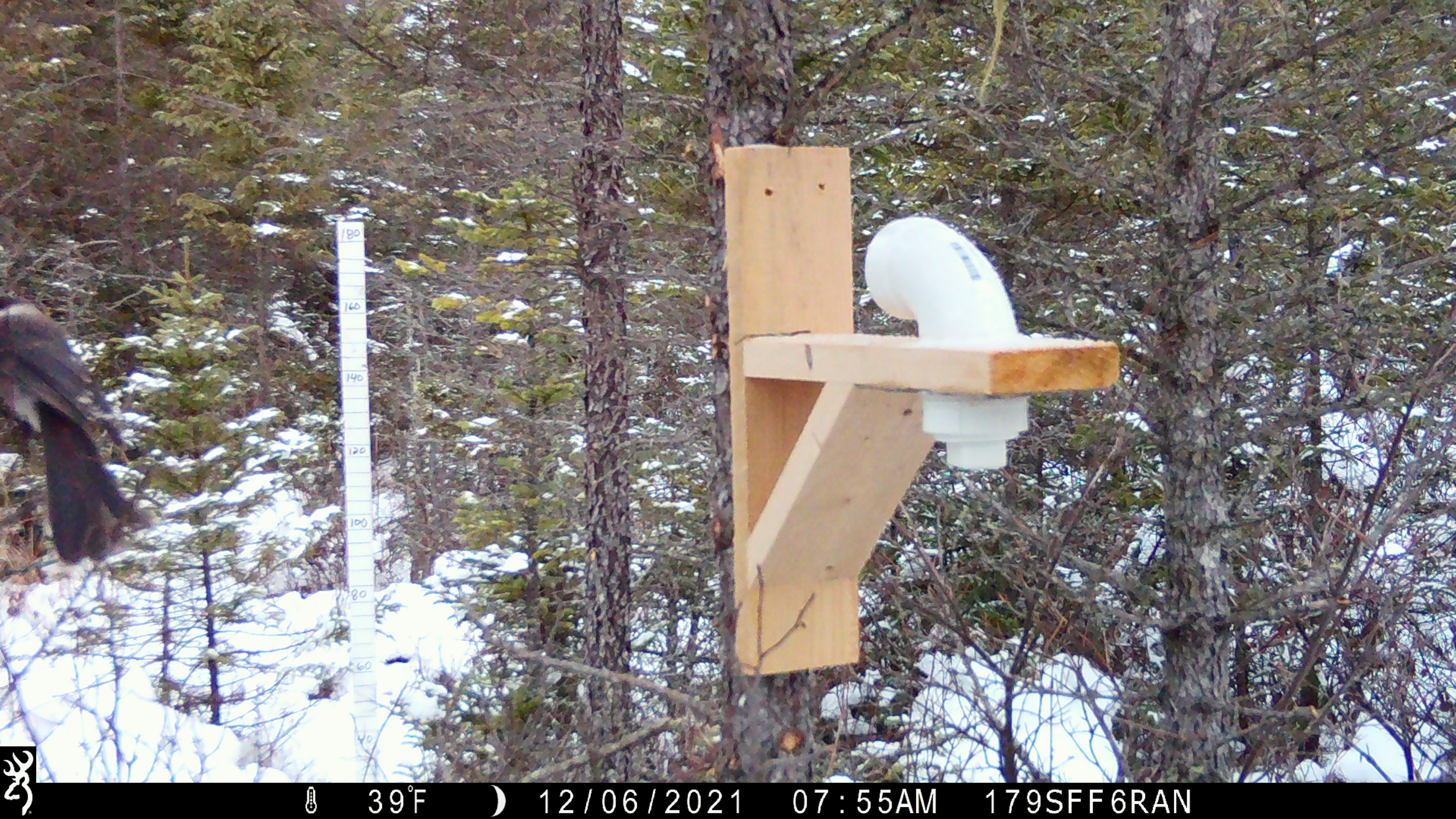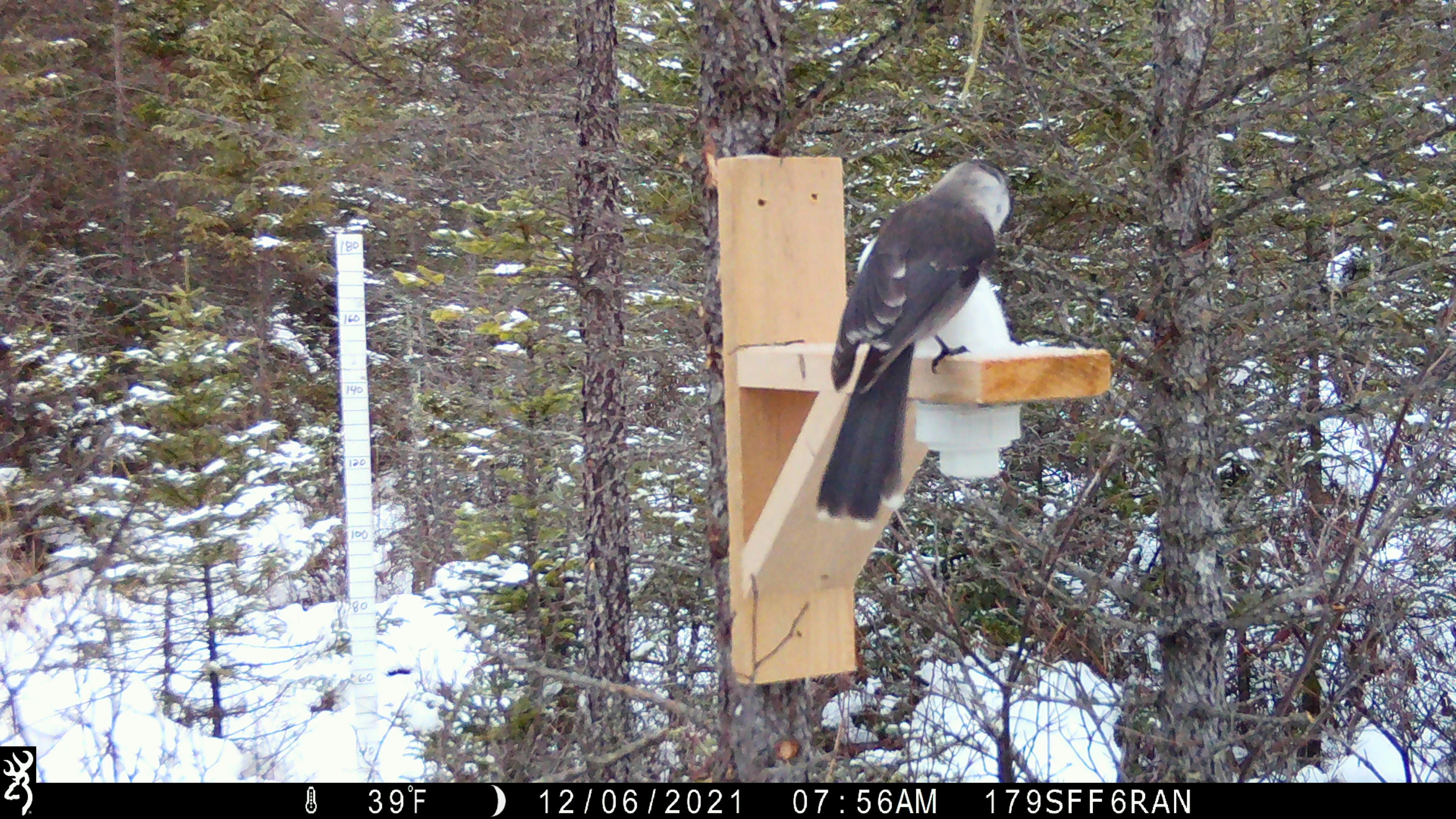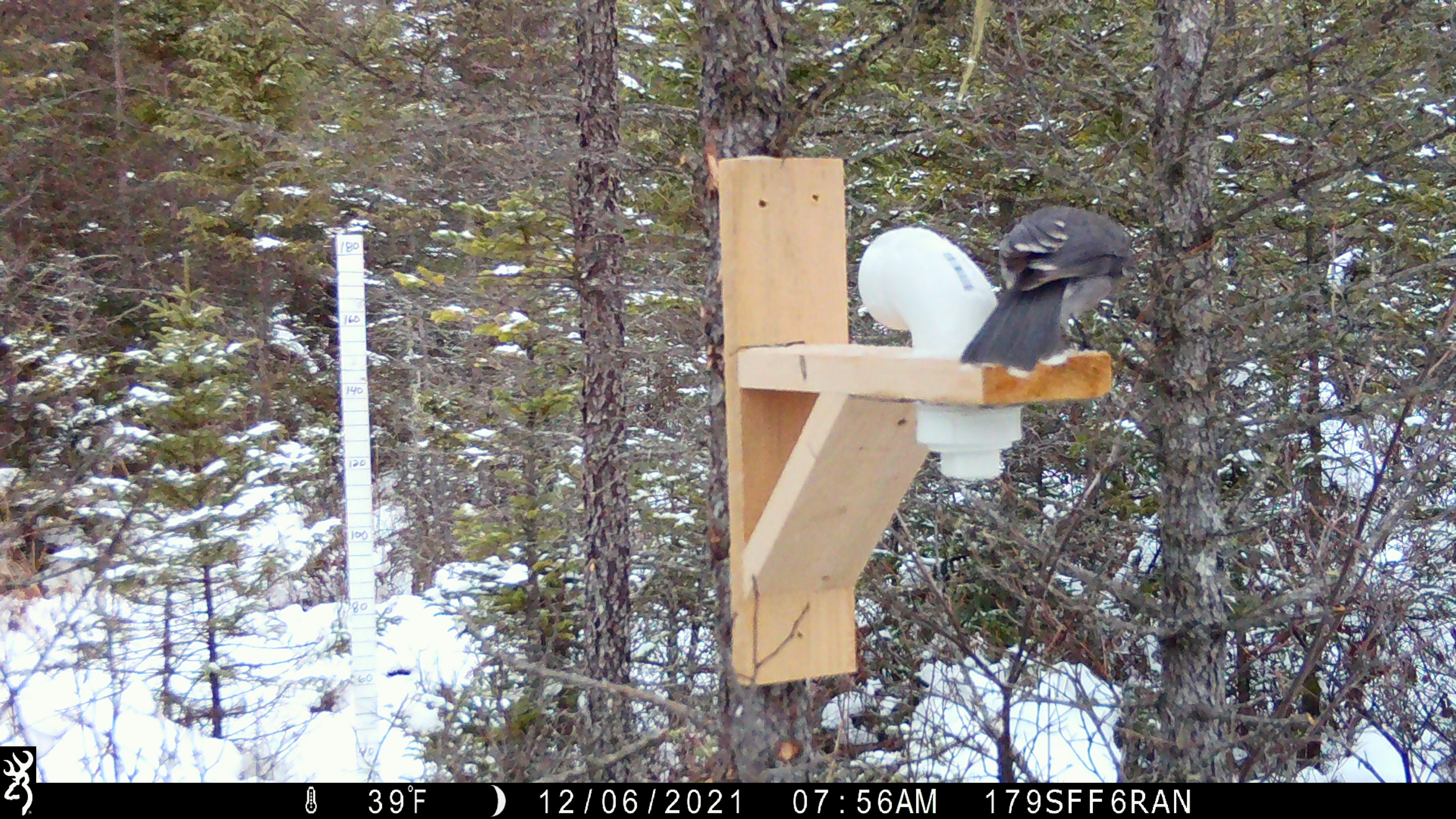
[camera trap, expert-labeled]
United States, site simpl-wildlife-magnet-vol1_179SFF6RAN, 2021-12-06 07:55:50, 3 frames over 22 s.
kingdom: Animalia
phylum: Chordata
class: Aves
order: Passeriformes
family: Corvidae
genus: Perisoreus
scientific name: Perisoreus canadensis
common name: canada jay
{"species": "canada jay (Perisoreus canadensis)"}